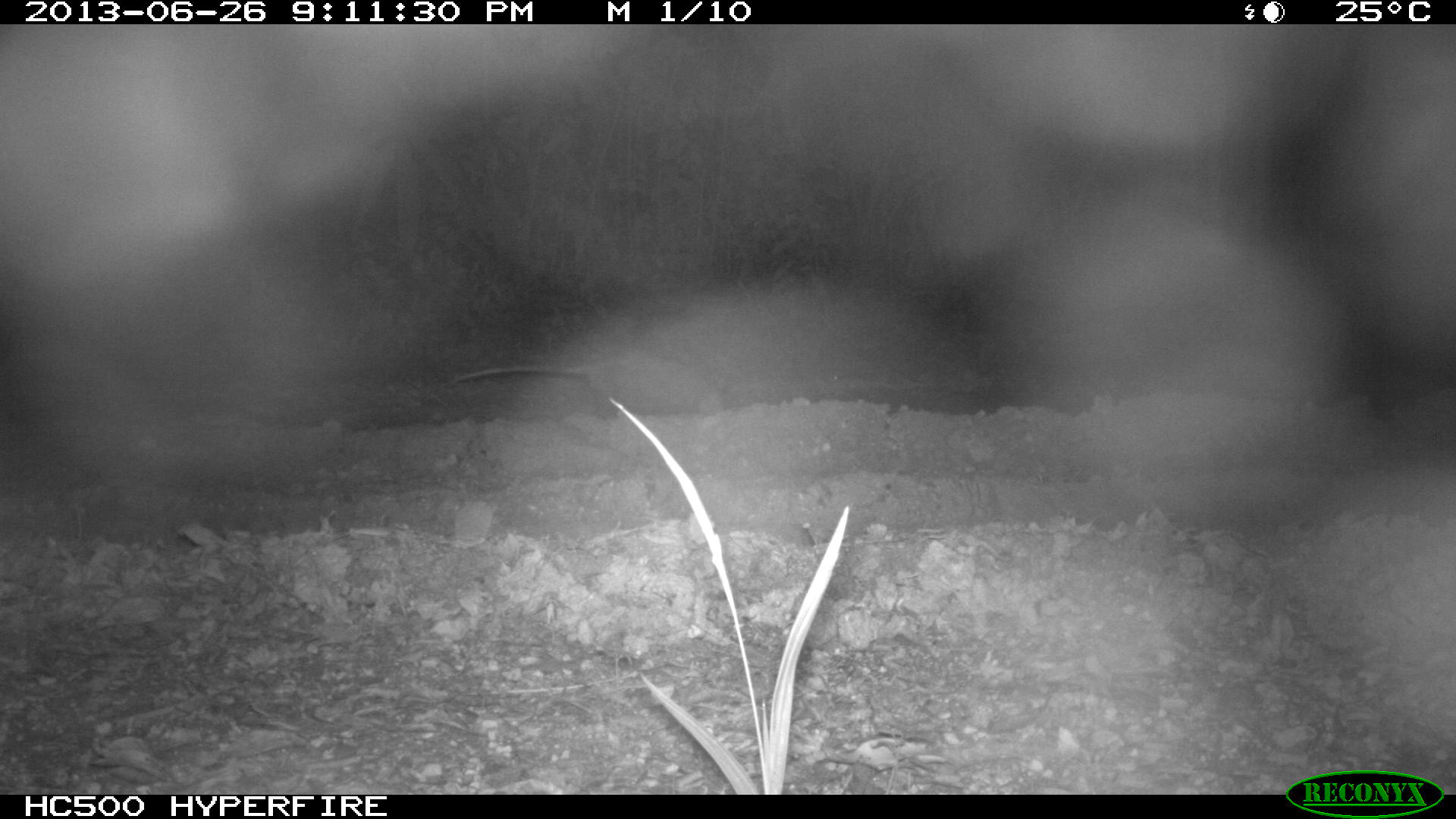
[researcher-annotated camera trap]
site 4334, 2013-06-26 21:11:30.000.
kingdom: Animalia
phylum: Chordata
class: Mammalia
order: Didelphimorphia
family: Didelphidae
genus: Didelphis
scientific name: Didelphis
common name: american opossums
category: didelphis sp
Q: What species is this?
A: Didelphis sp (american opossums) (Didelphis).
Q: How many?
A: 1.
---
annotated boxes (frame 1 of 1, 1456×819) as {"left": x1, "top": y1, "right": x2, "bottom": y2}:
didelphis sp: {"left": 448, "top": 354, "right": 725, "bottom": 418}